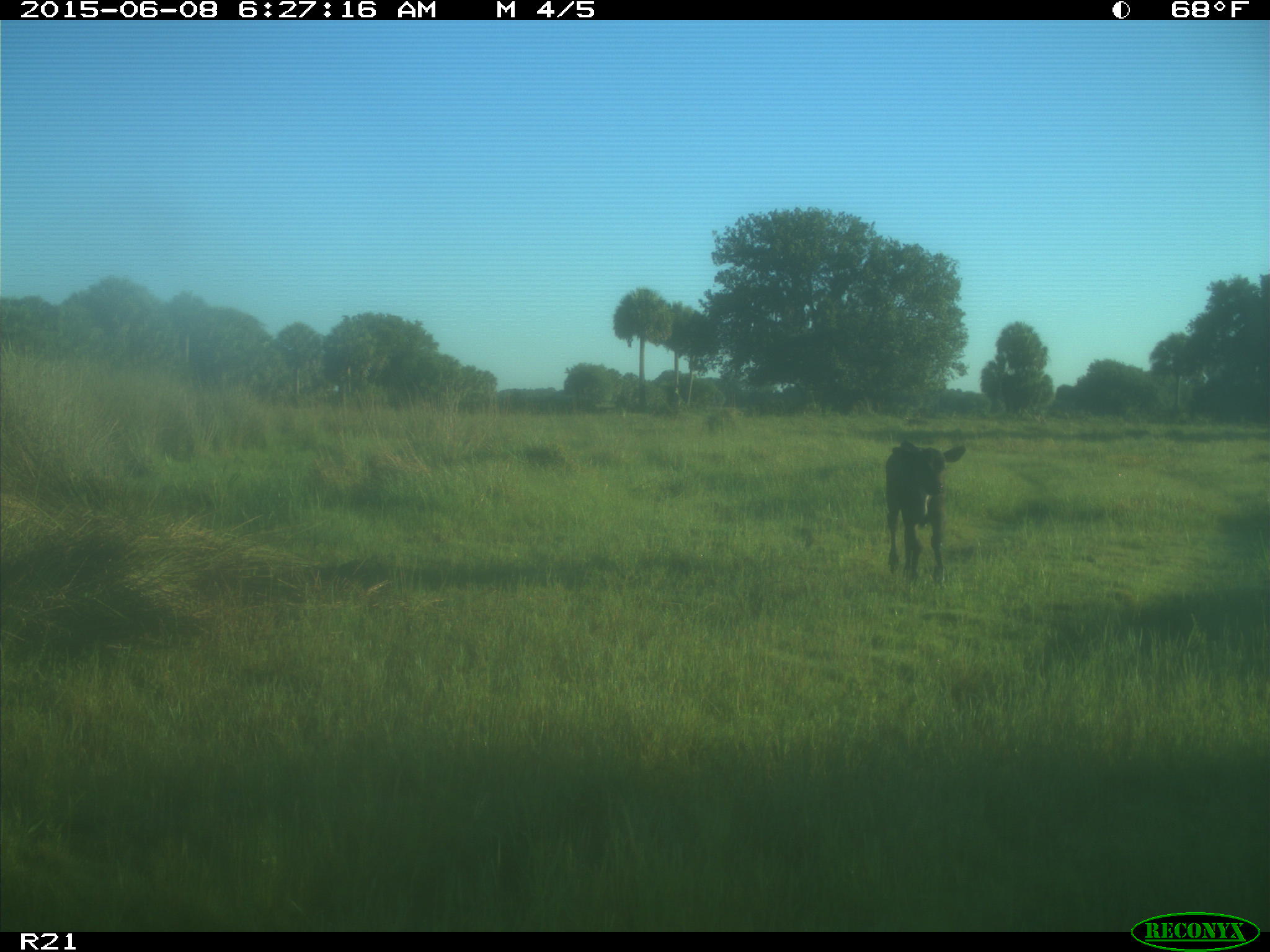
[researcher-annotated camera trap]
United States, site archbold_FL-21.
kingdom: Animalia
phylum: Chordata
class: Mammalia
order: Artiodactyla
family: Bovidae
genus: Bos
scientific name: Bos taurus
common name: domestic cow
Bos taurus (domestic cow).